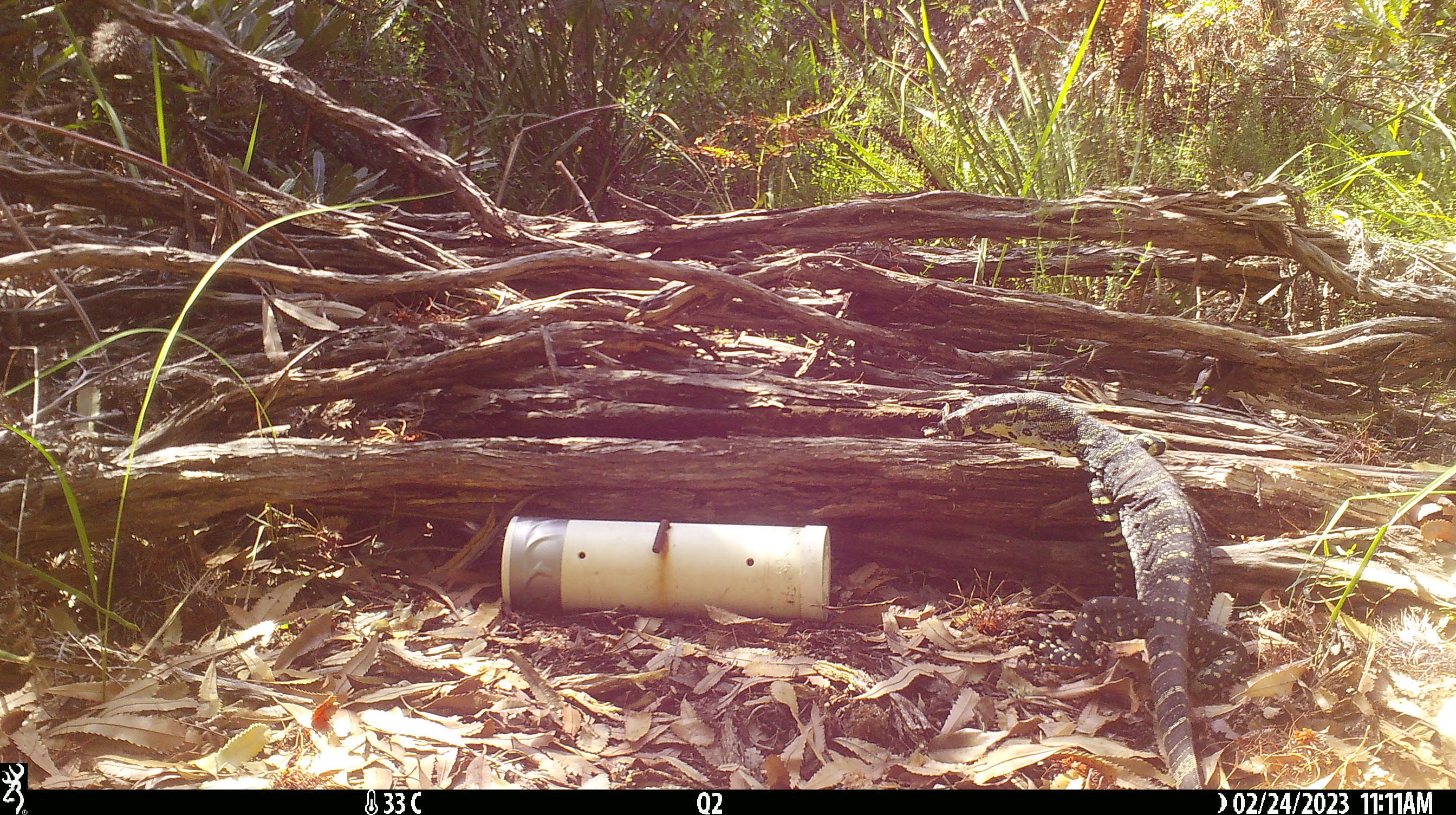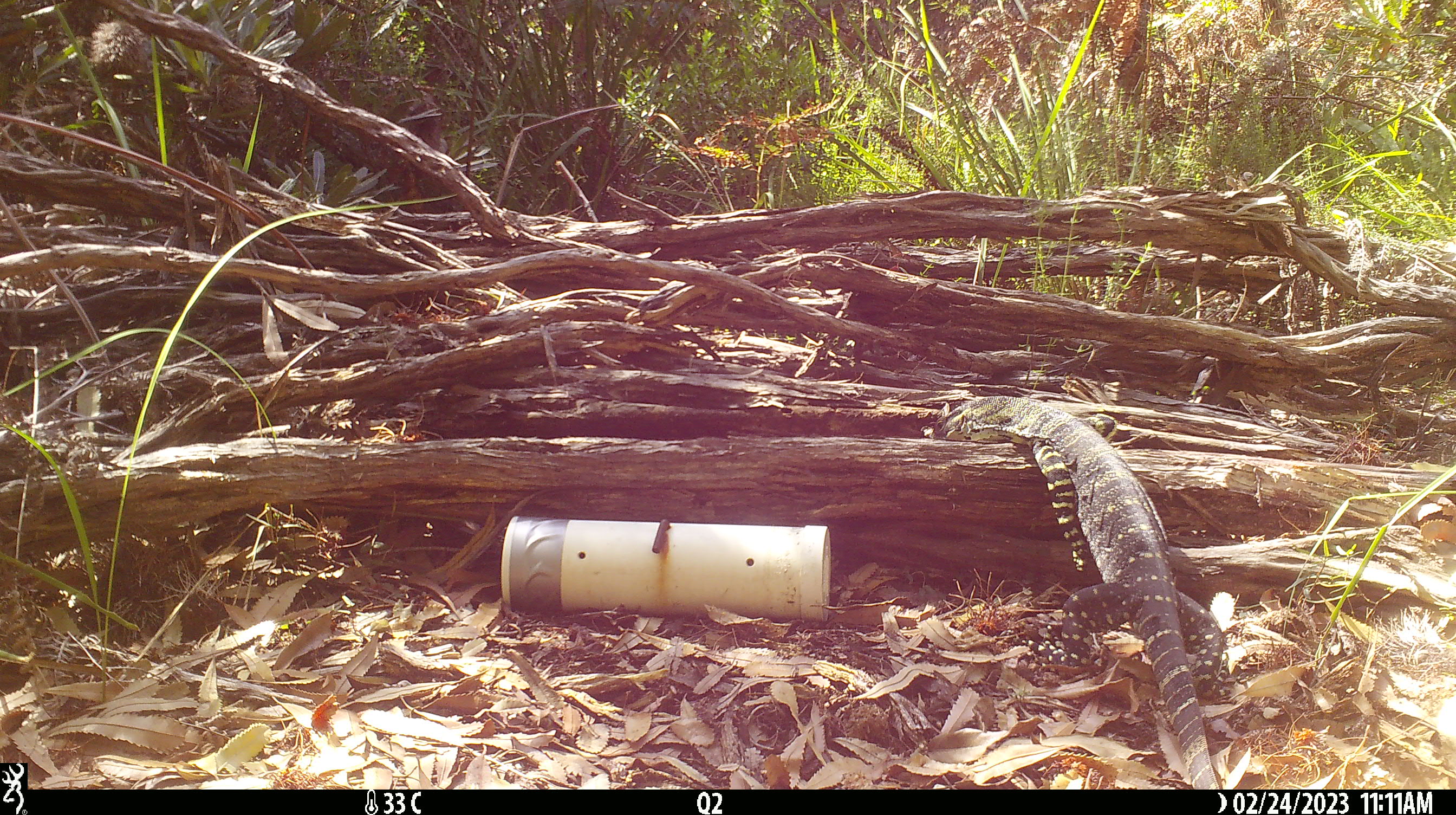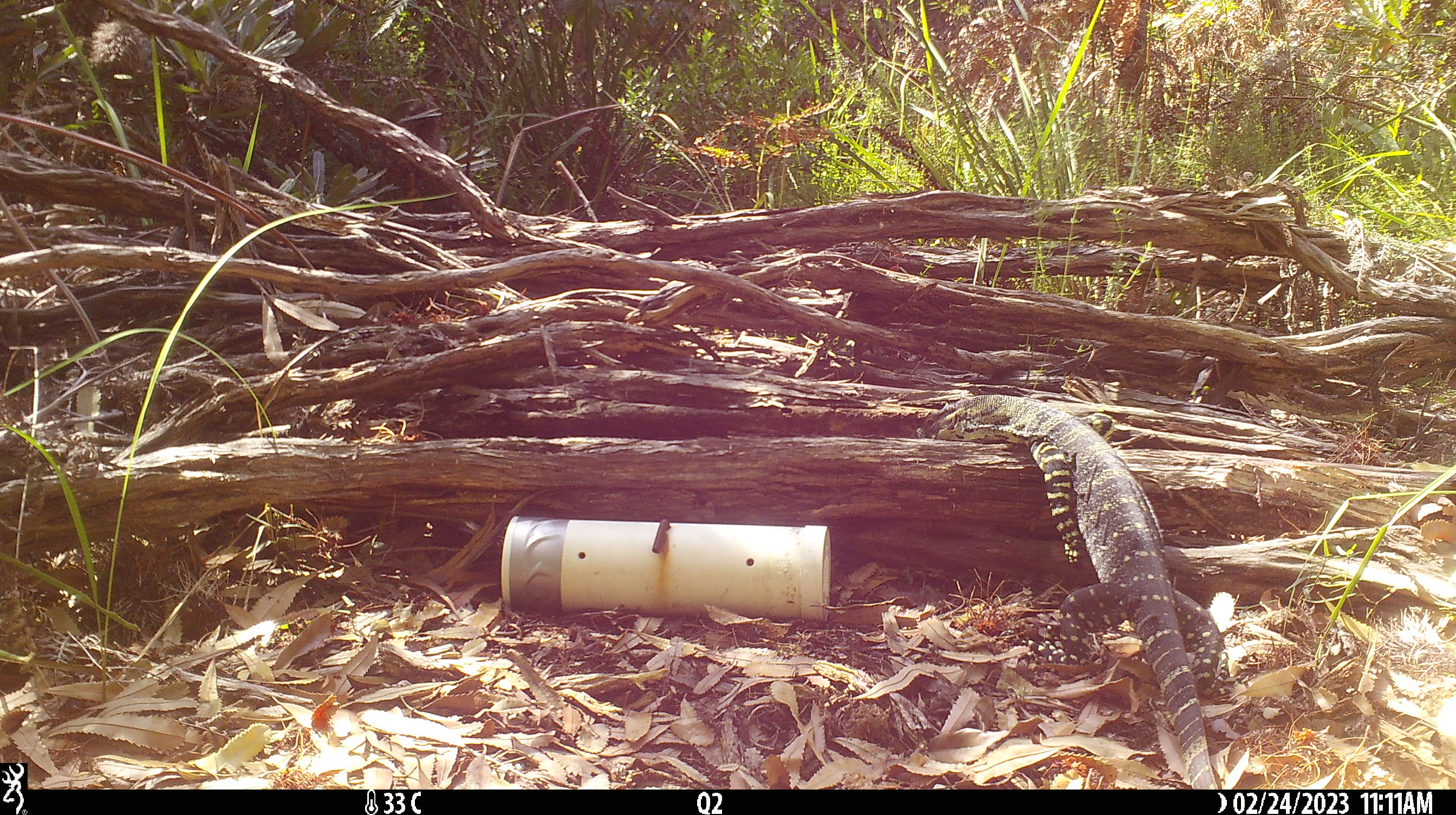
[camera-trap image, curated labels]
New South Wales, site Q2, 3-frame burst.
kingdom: Animalia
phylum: Chordata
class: Reptilia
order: Squamata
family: Varanidae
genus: Varanus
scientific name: Varanus varius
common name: lace monitor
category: goanna